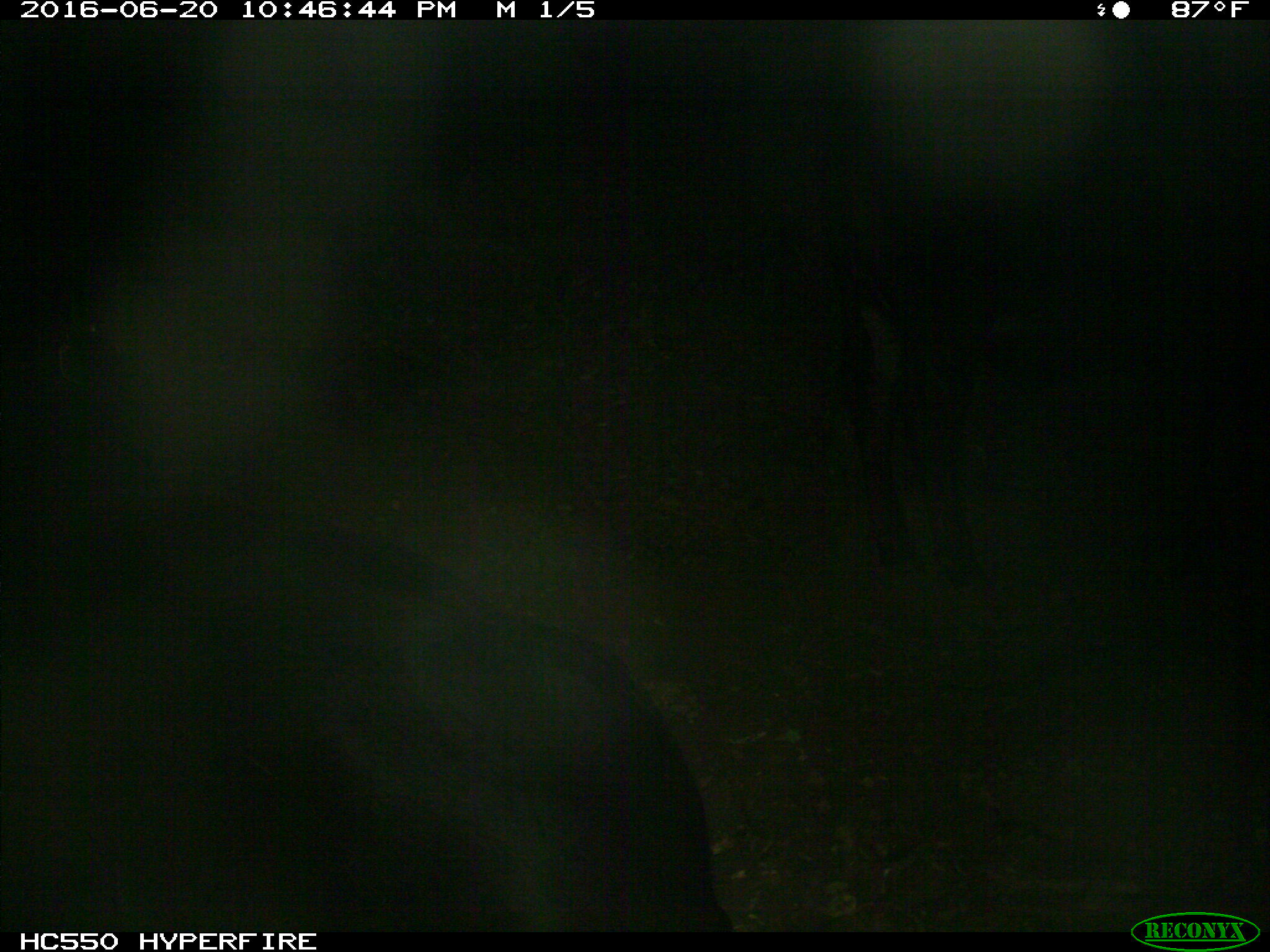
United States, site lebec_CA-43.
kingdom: Animalia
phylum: Chordata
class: Mammalia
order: Artiodactyla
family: Bovidae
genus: Bos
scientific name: Bos taurus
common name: domestic cow